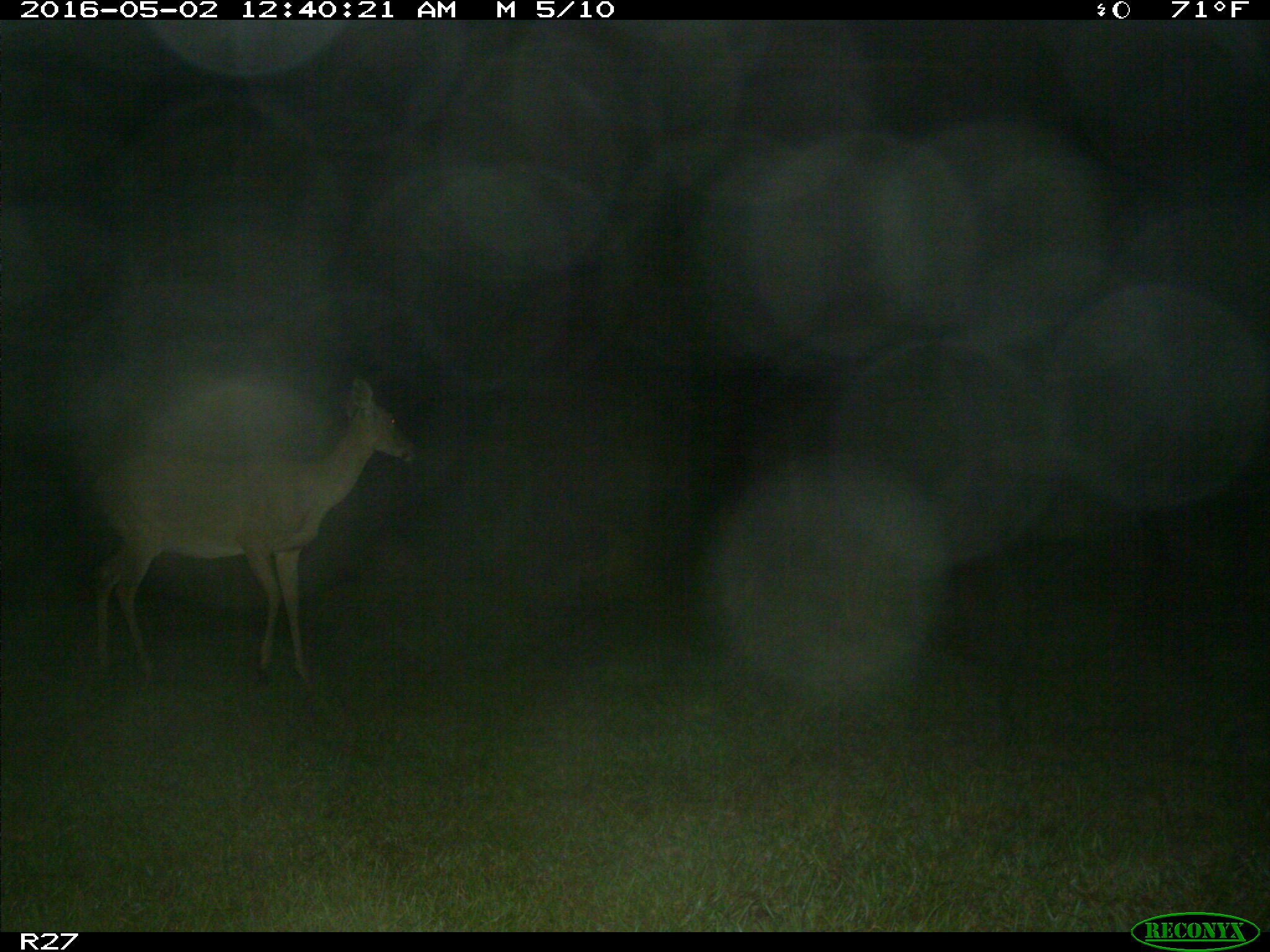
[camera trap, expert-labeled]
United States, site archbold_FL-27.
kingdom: Animalia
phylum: Chordata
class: Mammalia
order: Artiodactyla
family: Cervidae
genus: Odocoileus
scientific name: Odocoileus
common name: deer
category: unidentified deer